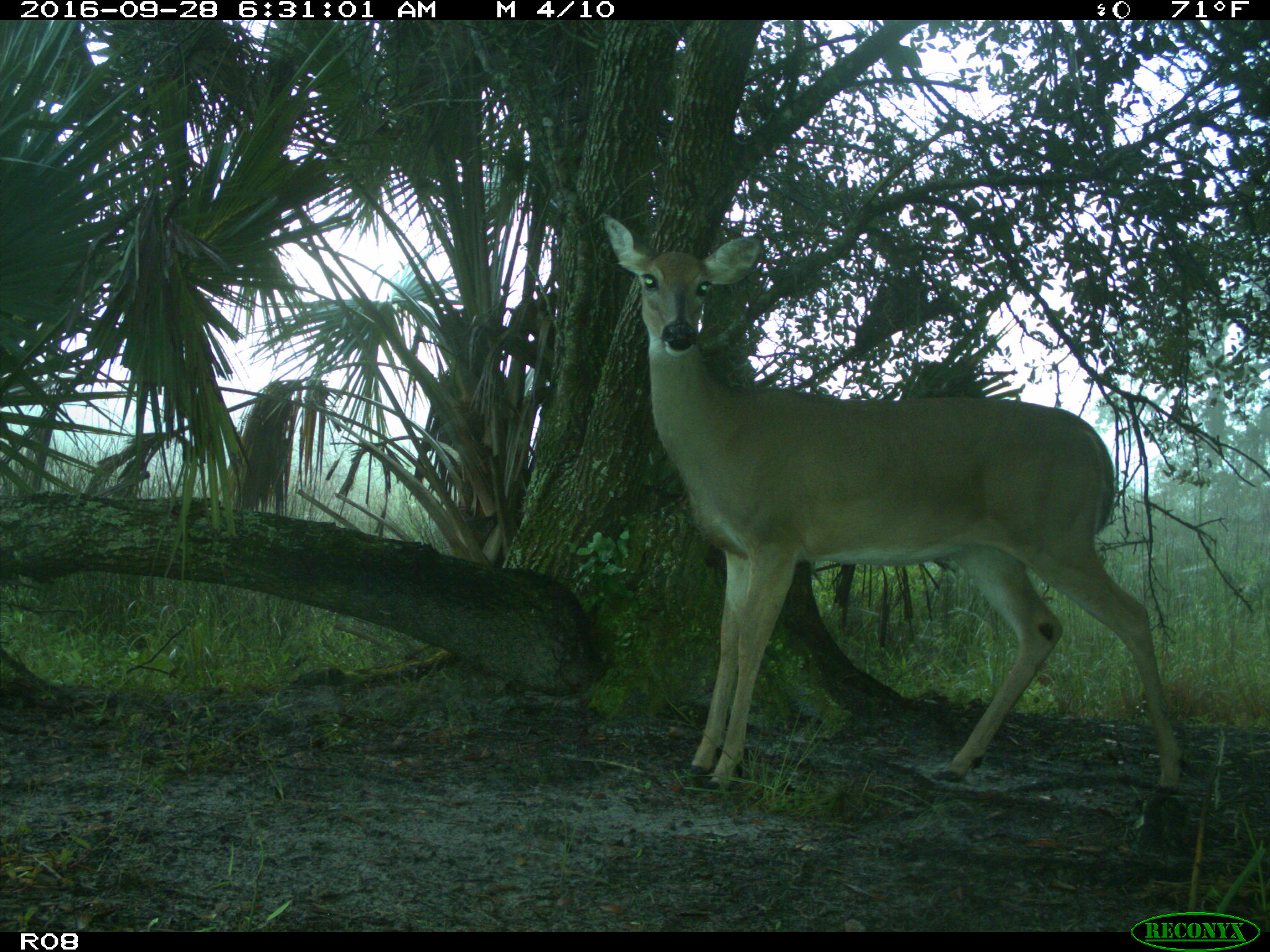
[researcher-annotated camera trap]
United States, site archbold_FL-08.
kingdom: Animalia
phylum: Chordata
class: Mammalia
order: Artiodactyla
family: Cervidae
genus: Odocoileus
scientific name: Odocoileus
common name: deer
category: unidentified deer